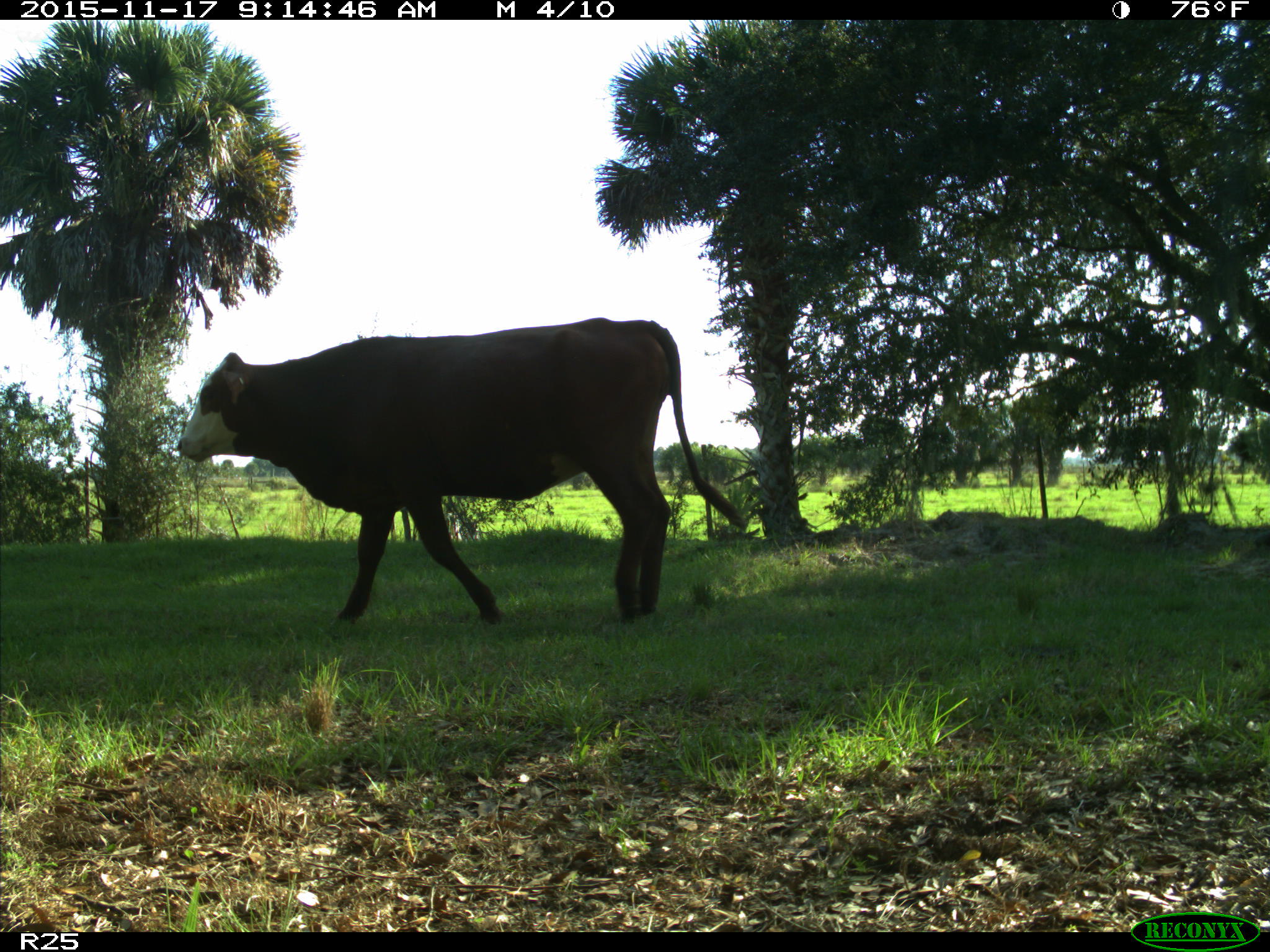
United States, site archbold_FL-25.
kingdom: Animalia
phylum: Chordata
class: Mammalia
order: Artiodactyla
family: Bovidae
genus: Bos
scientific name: Bos taurus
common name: domestic cow